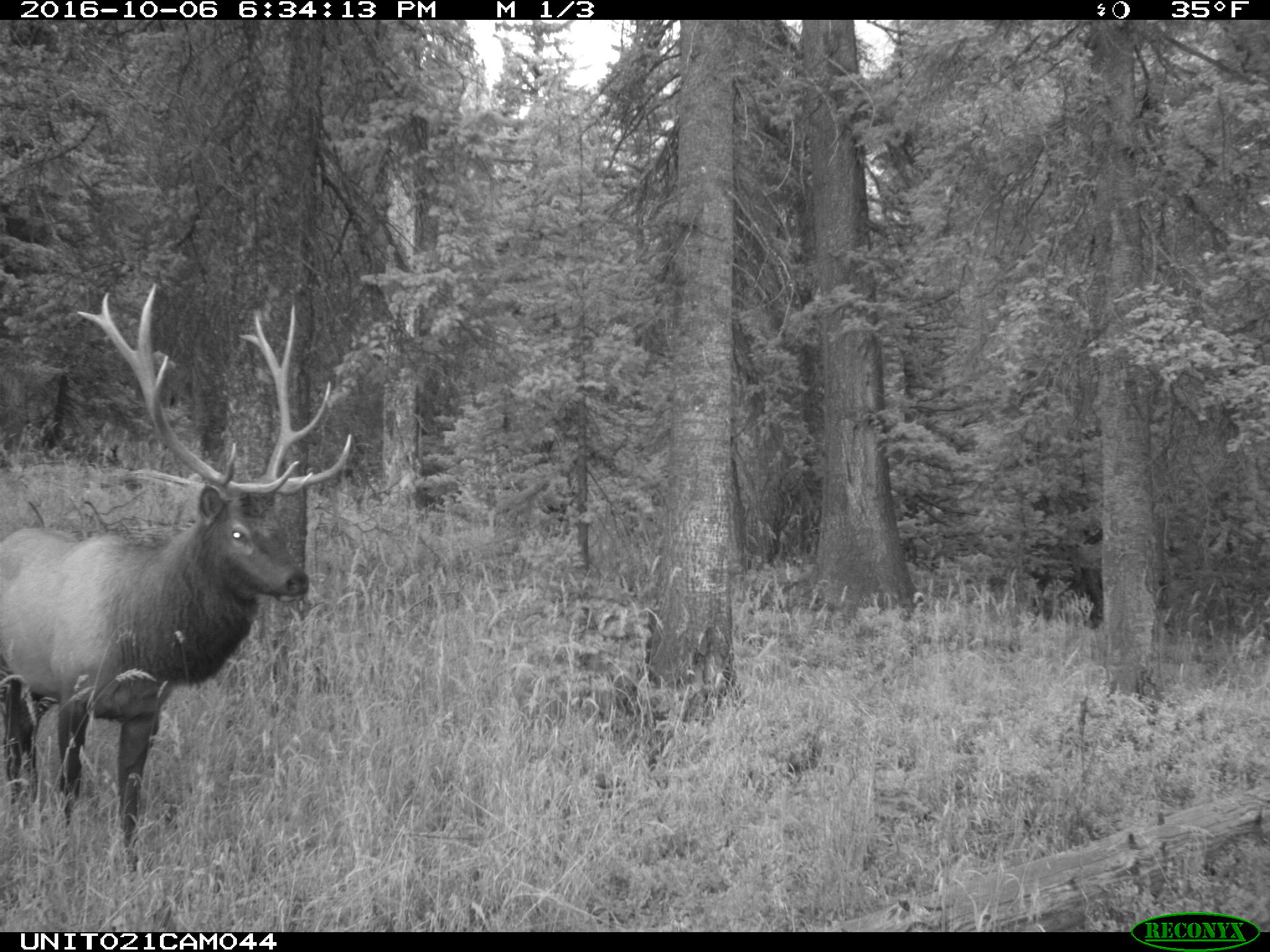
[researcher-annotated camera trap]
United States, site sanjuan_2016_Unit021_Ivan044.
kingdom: Animalia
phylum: Chordata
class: Mammalia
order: Artiodactyla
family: Cervidae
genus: Cervus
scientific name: Cervus elaphus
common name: red deer